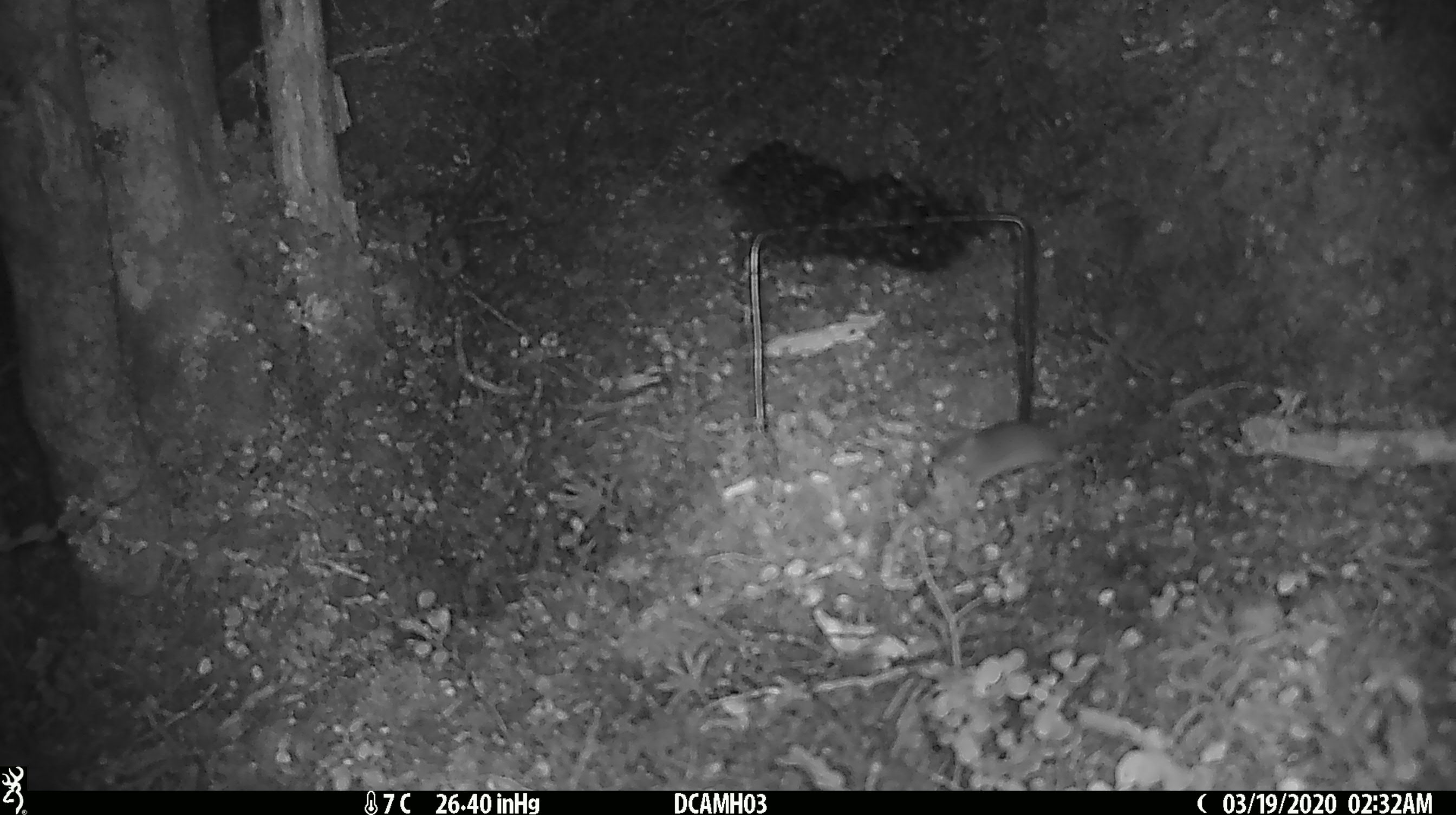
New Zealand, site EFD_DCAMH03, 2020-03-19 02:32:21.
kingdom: Animalia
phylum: Chordata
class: Mammalia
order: Rodentia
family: Muridae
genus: Mus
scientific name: Mus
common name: mouse